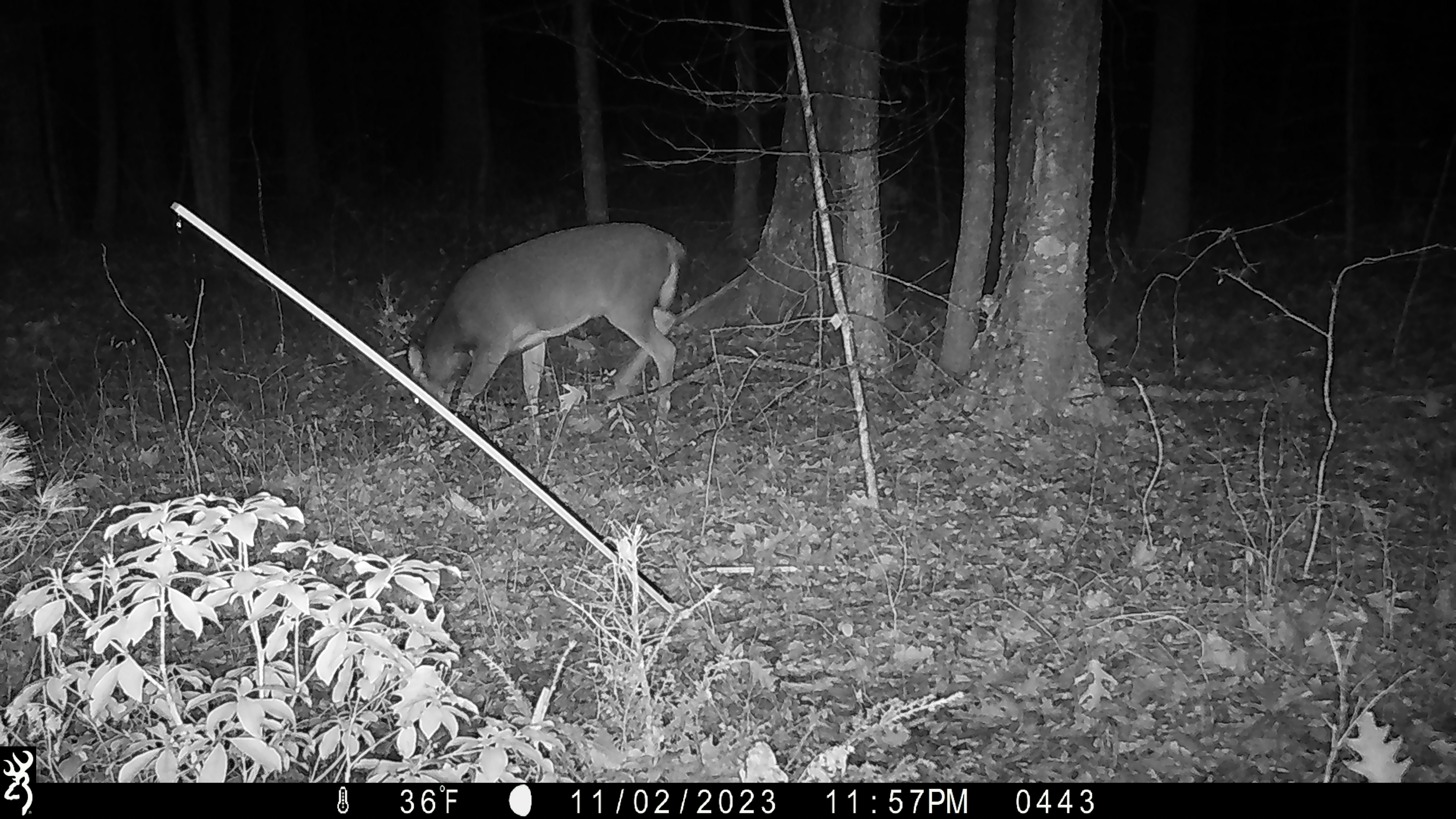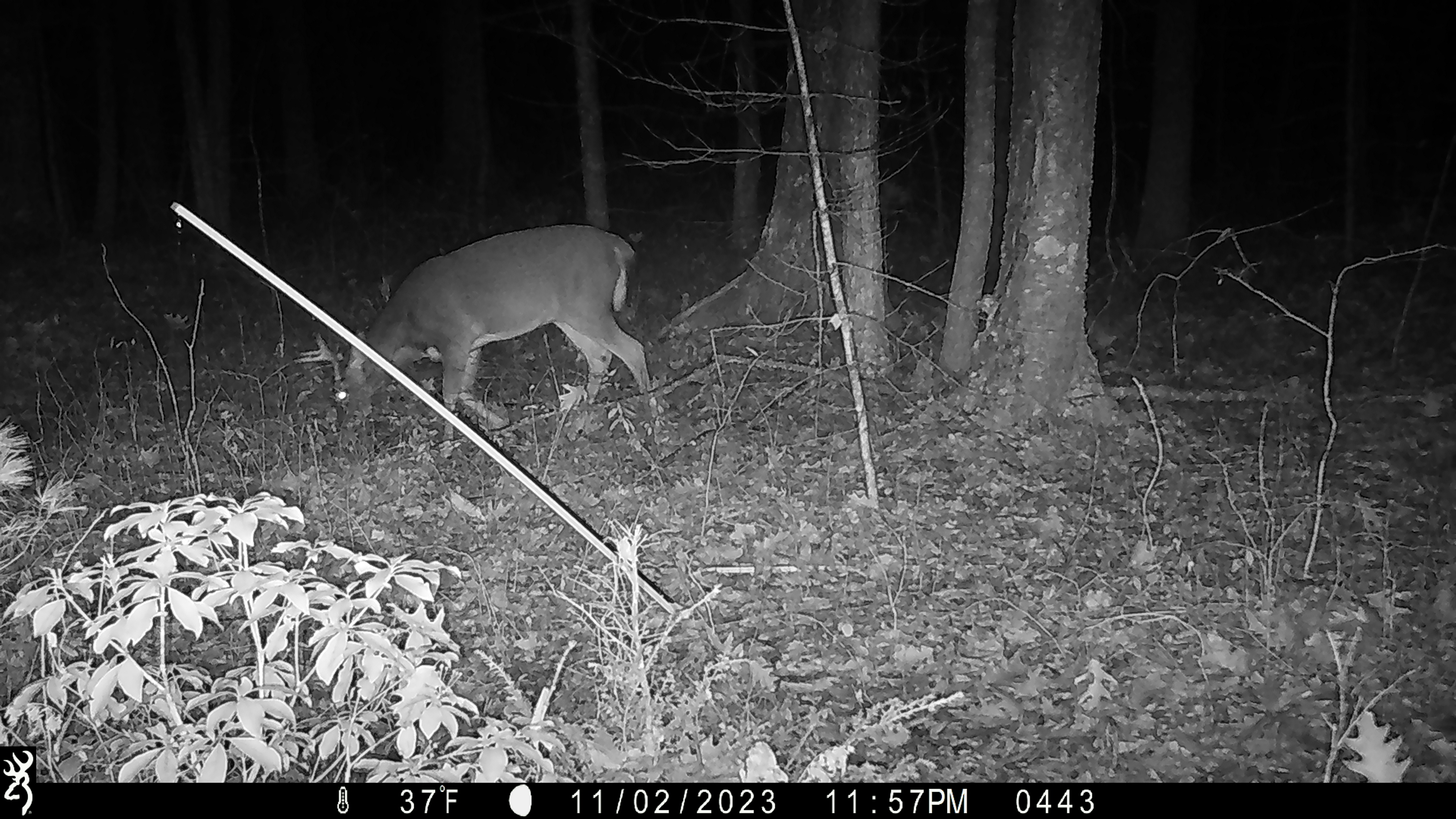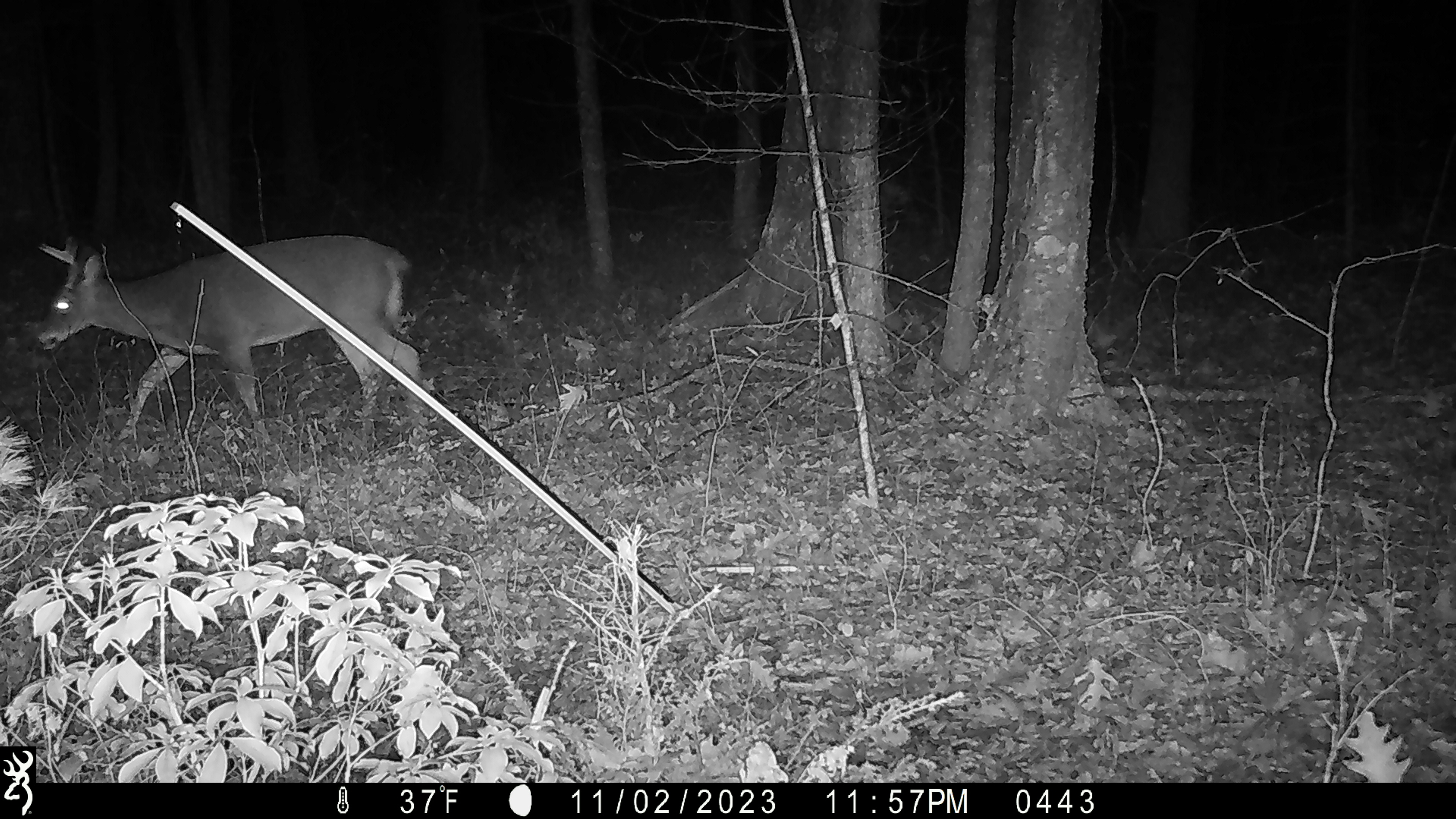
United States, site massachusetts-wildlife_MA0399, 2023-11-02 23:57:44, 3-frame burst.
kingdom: Animalia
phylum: Chordata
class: Mammalia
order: Artiodactyla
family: Cervidae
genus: Odocoileus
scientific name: Odocoileus virginianus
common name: white-tailed deer